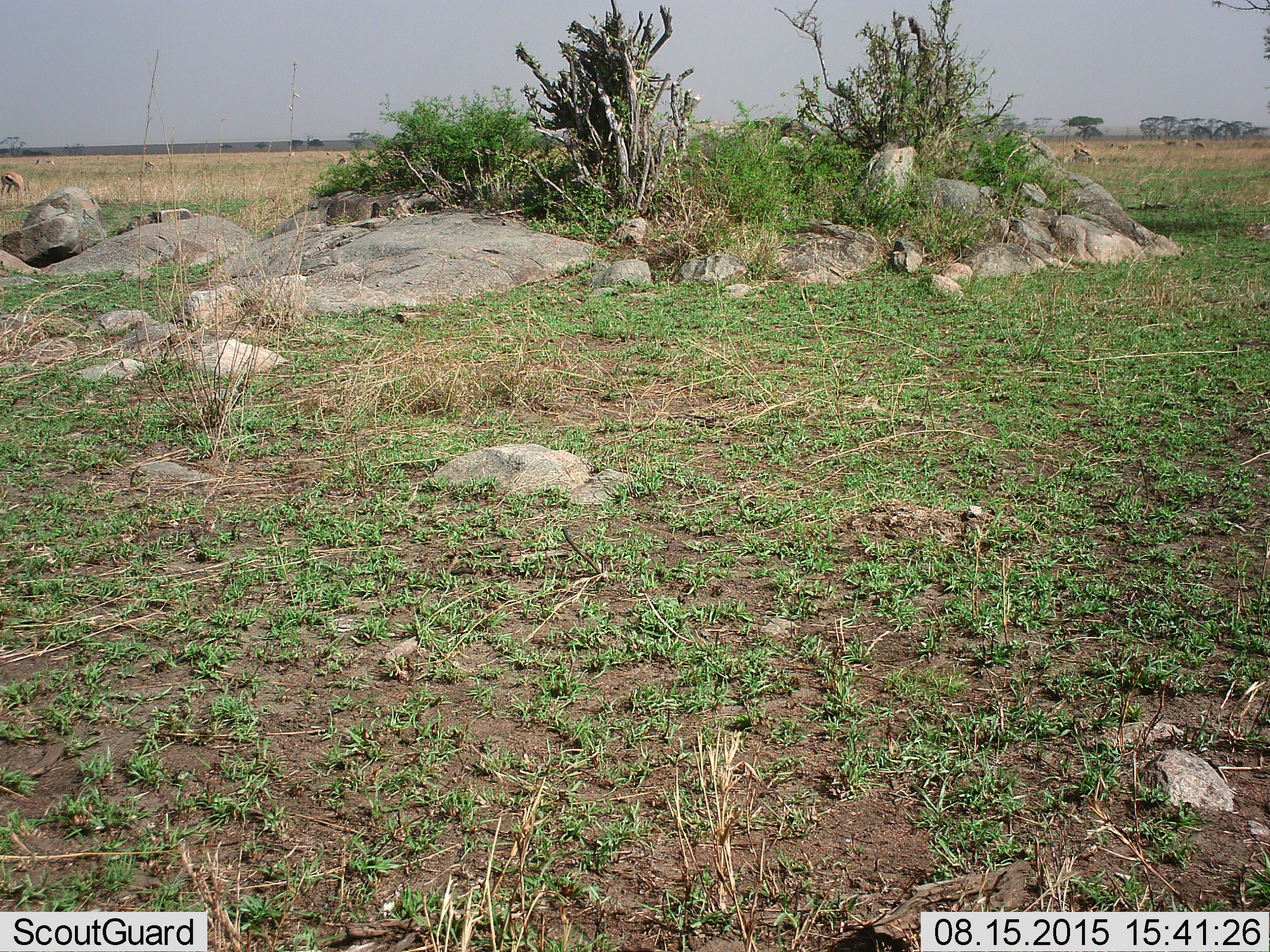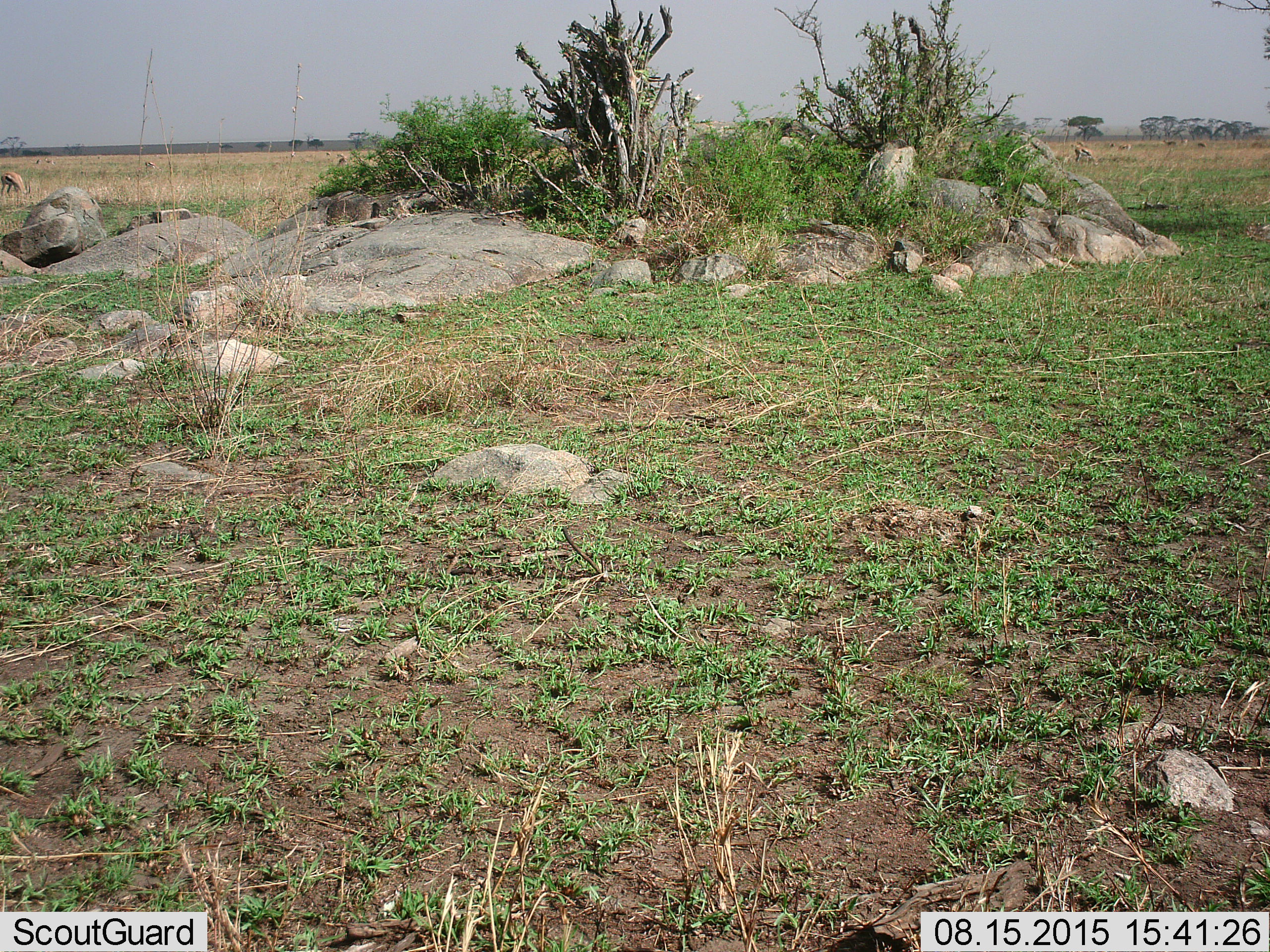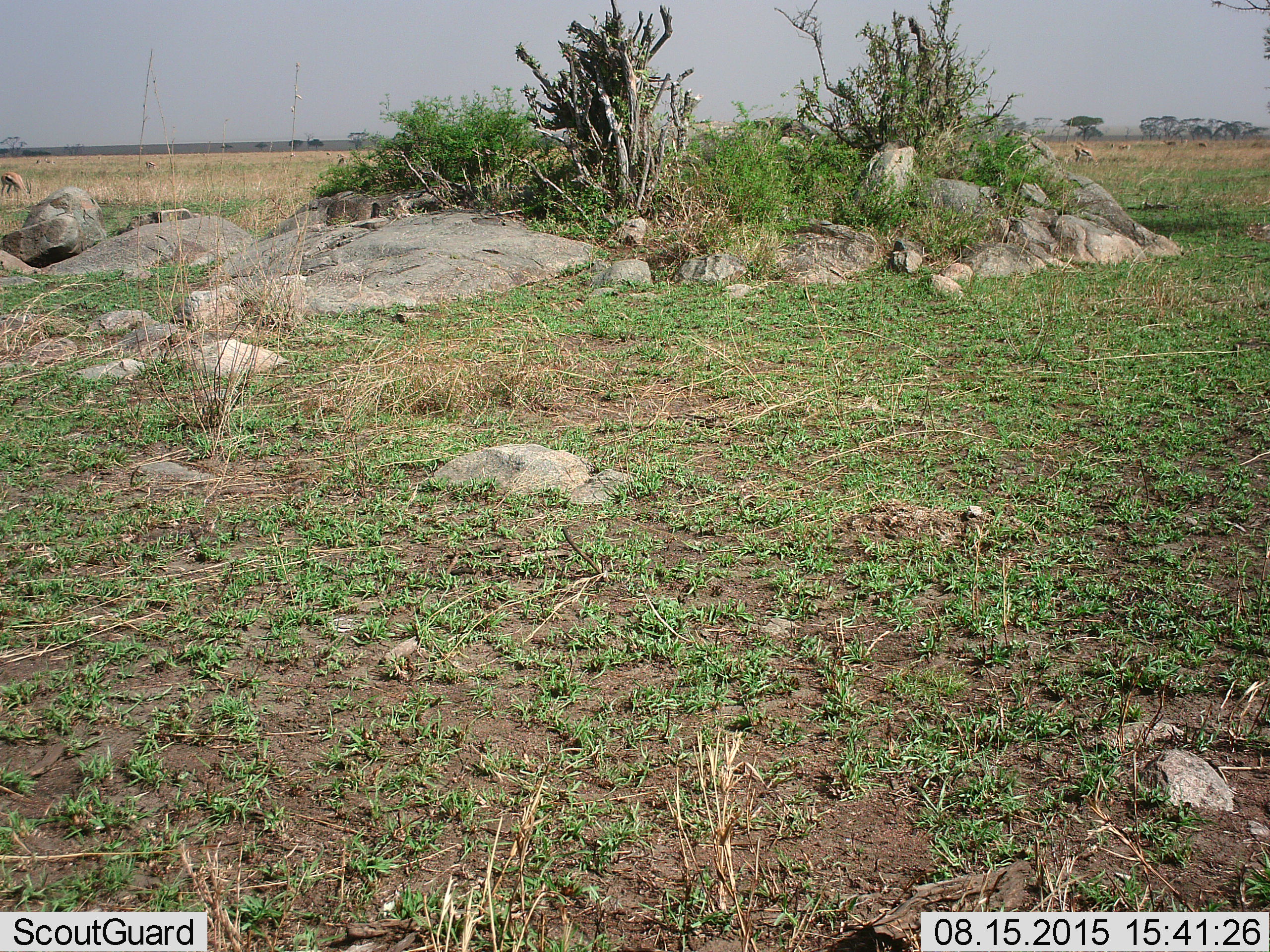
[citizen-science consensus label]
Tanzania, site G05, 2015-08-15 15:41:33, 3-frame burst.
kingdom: Animalia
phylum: Chordata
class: Mammalia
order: Artiodactyla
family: Bovidae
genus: Eudorcas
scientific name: Eudorcas thomsonii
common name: thomson's gazelle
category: gazellethomsons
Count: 11-50.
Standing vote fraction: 62%.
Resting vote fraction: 0%.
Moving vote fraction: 23%.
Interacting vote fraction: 0%.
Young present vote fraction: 0%.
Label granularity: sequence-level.